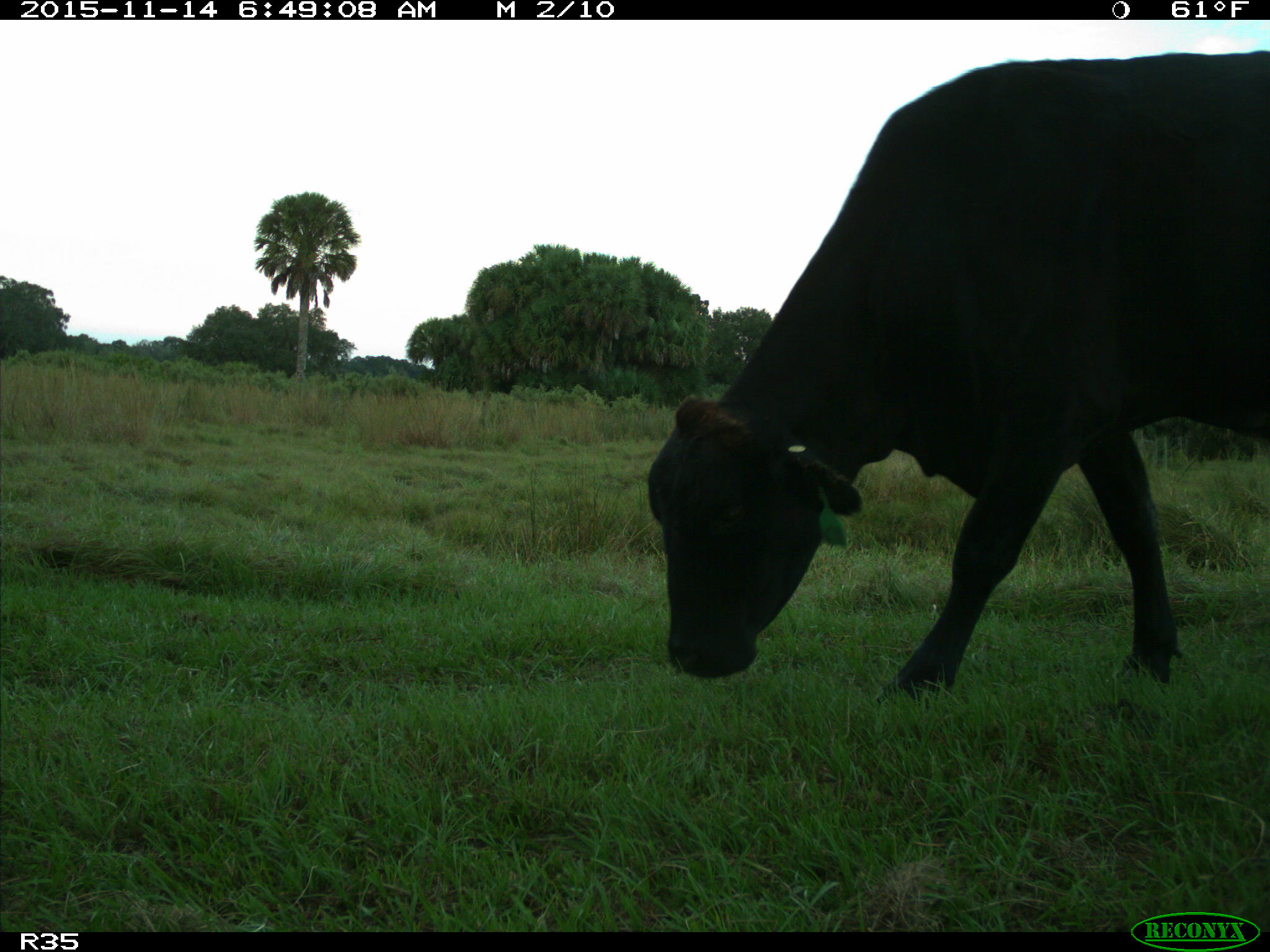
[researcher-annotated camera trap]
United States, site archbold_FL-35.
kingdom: Animalia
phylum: Chordata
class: Mammalia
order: Artiodactyla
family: Bovidae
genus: Bos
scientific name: Bos taurus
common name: domestic cow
Bos taurus (domestic cow).